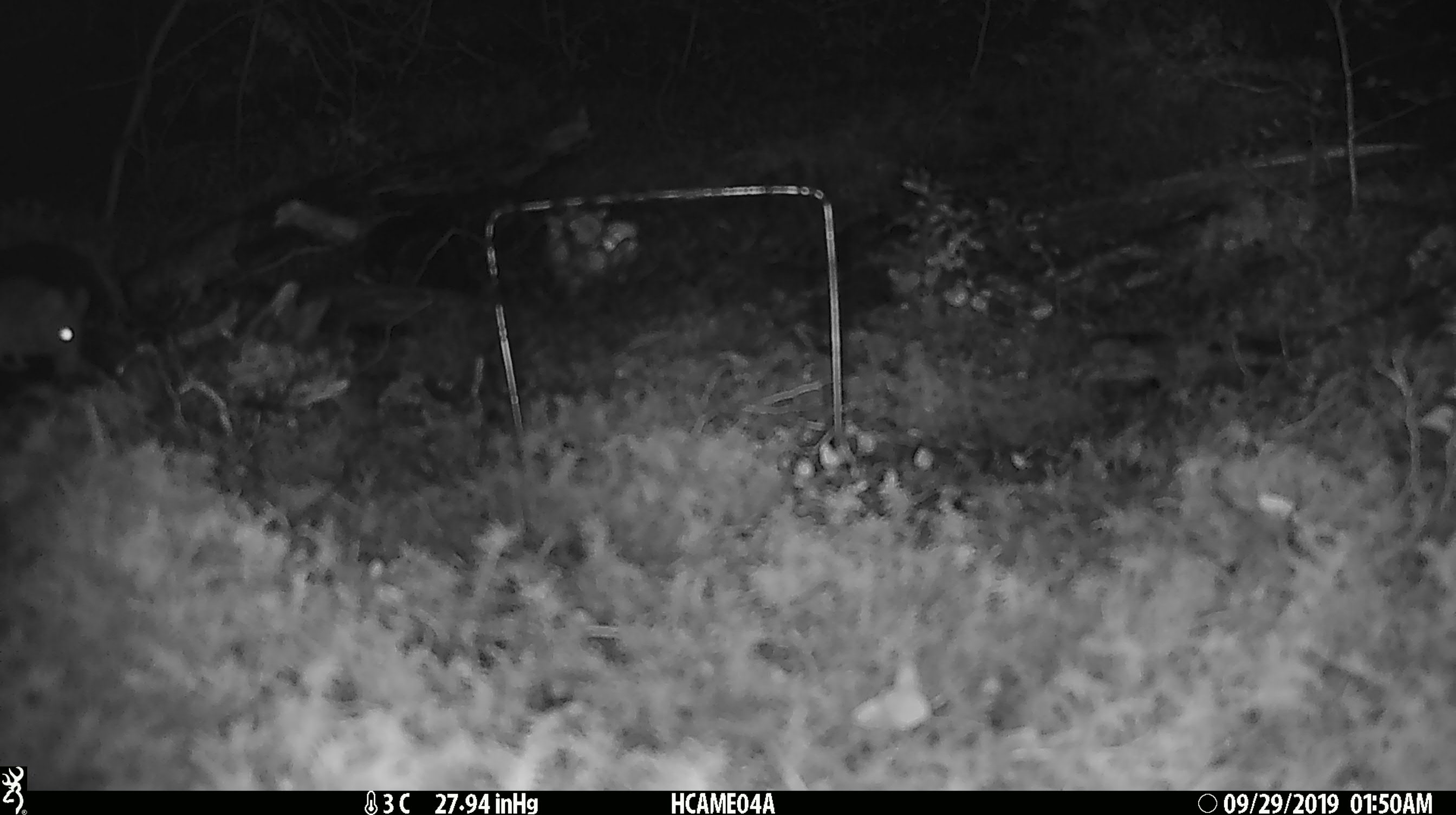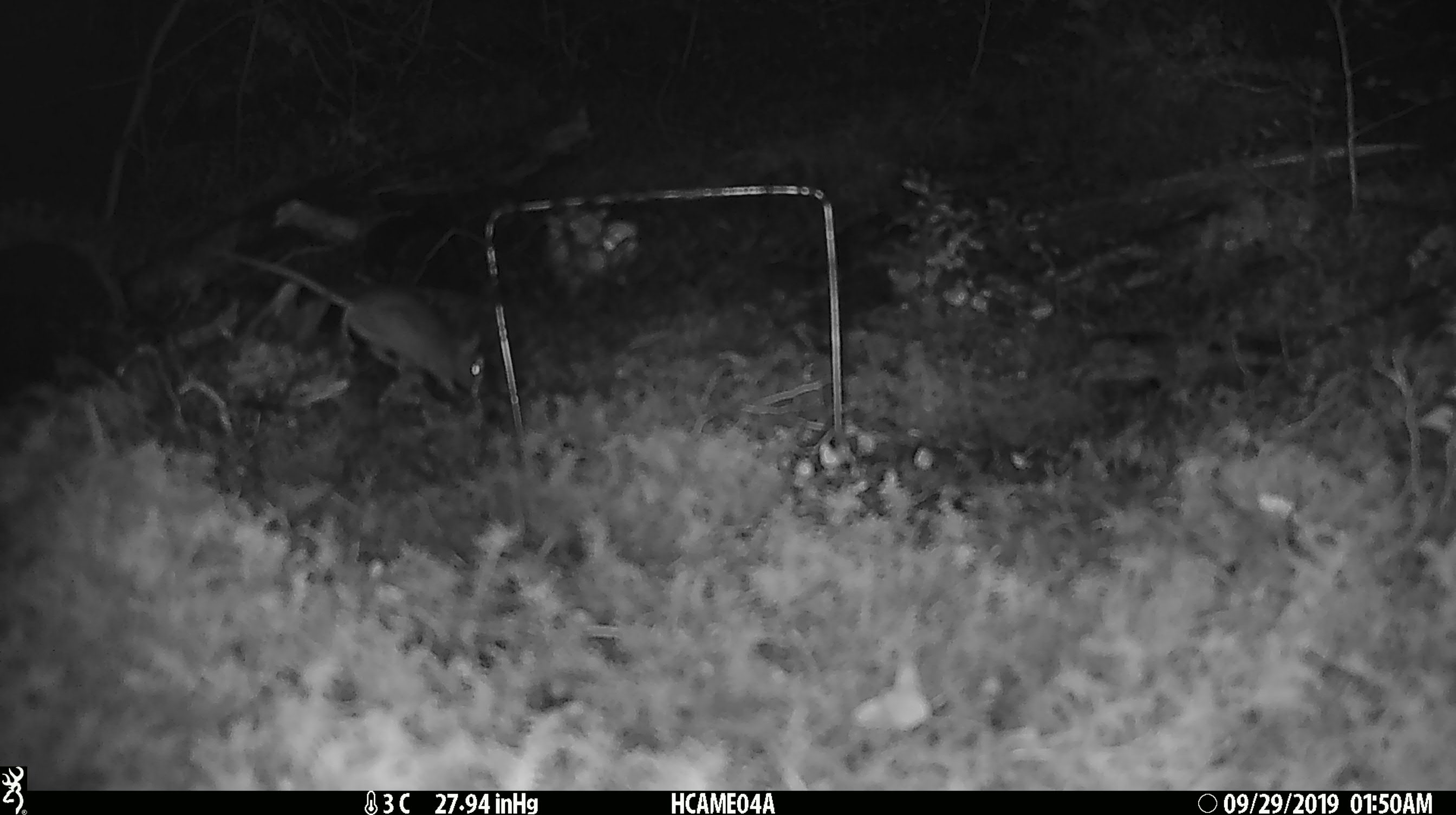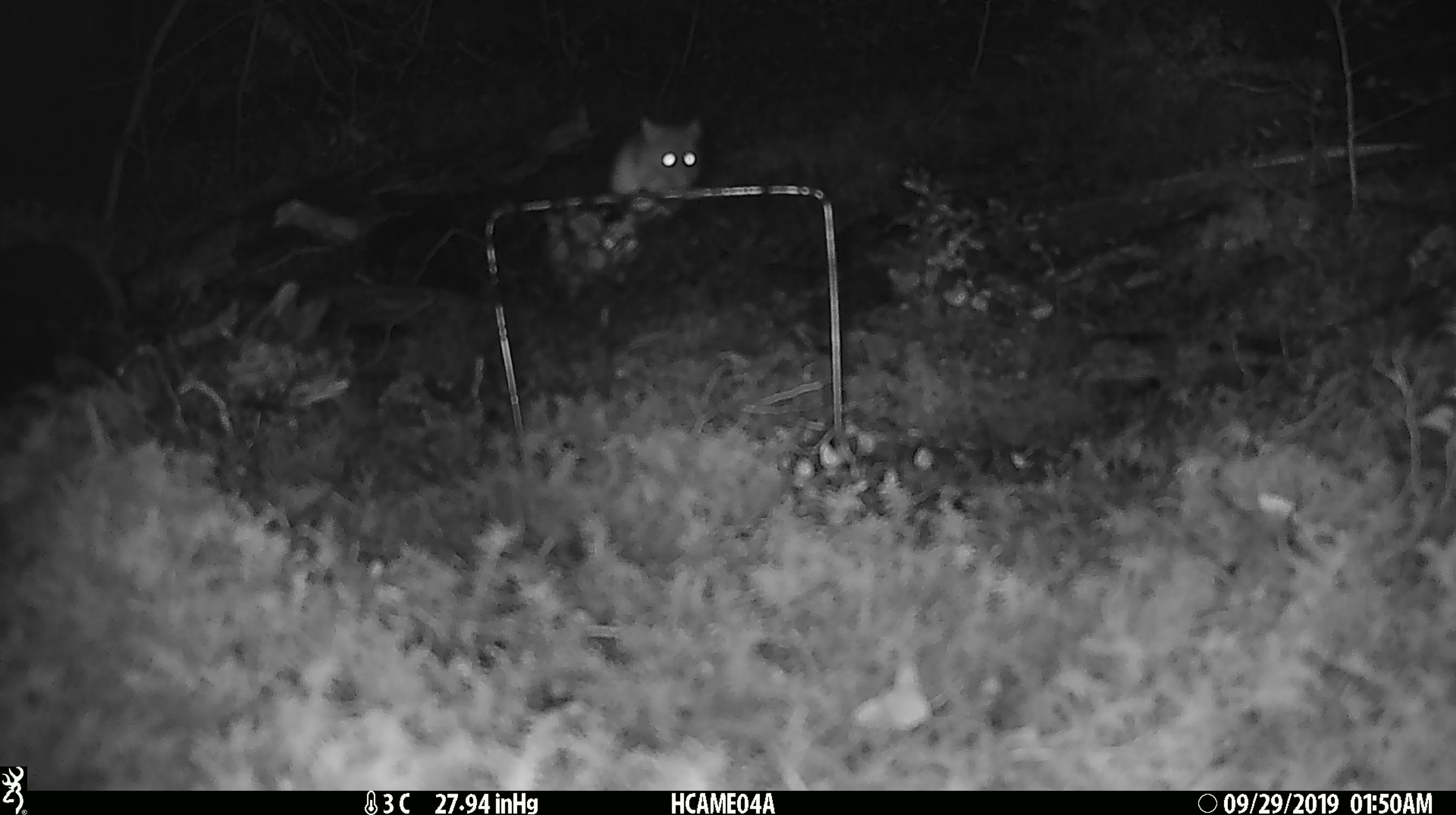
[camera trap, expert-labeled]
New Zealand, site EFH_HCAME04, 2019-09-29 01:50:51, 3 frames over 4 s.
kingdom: Animalia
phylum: Chordata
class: Mammalia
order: Rodentia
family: Muridae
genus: Mus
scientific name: Mus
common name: mouse